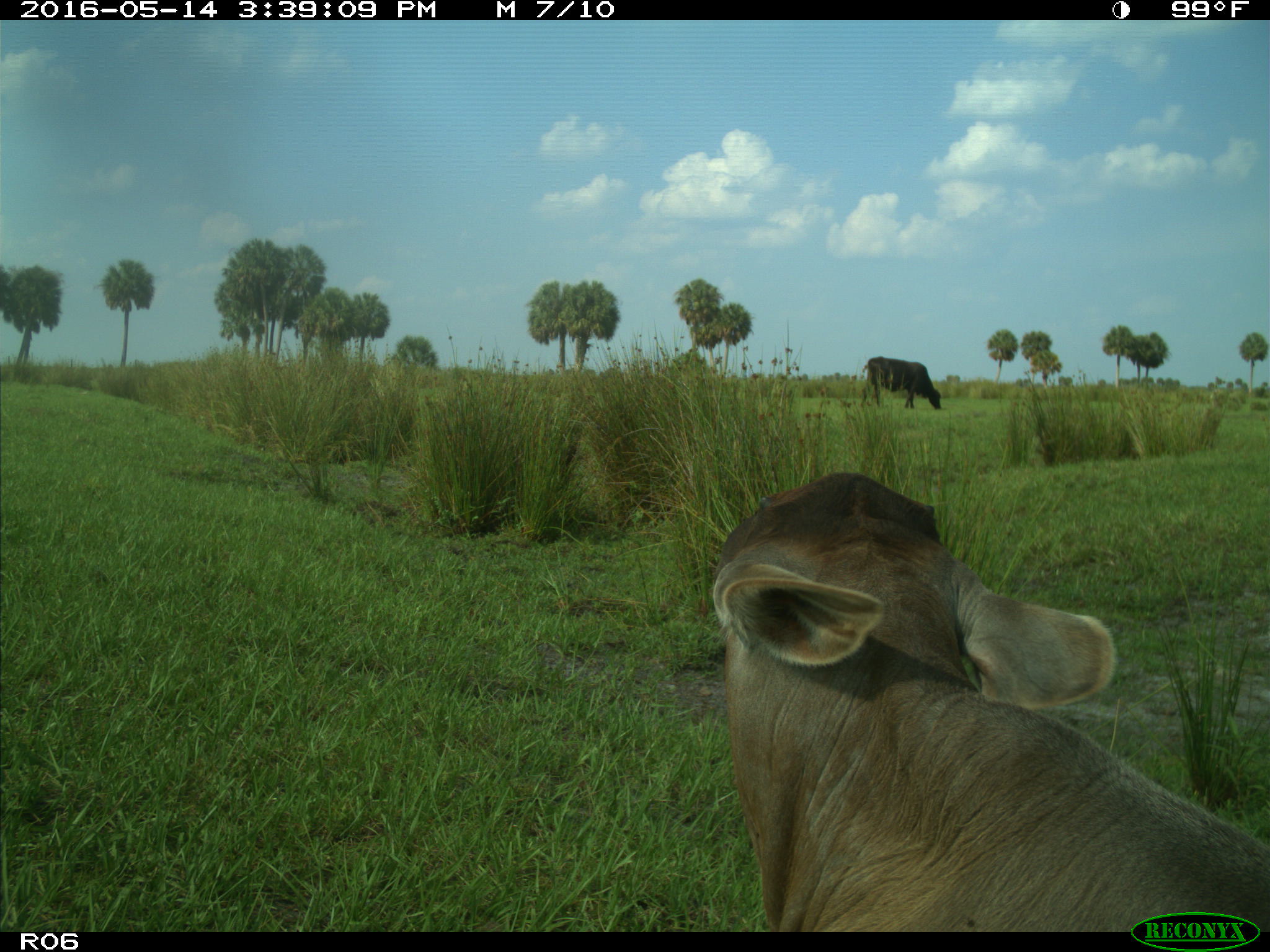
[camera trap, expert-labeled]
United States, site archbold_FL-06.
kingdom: Animalia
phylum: Chordata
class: Mammalia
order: Artiodactyla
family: Bovidae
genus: Bos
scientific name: Bos taurus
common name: domestic cow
Bos taurus (domestic cow).